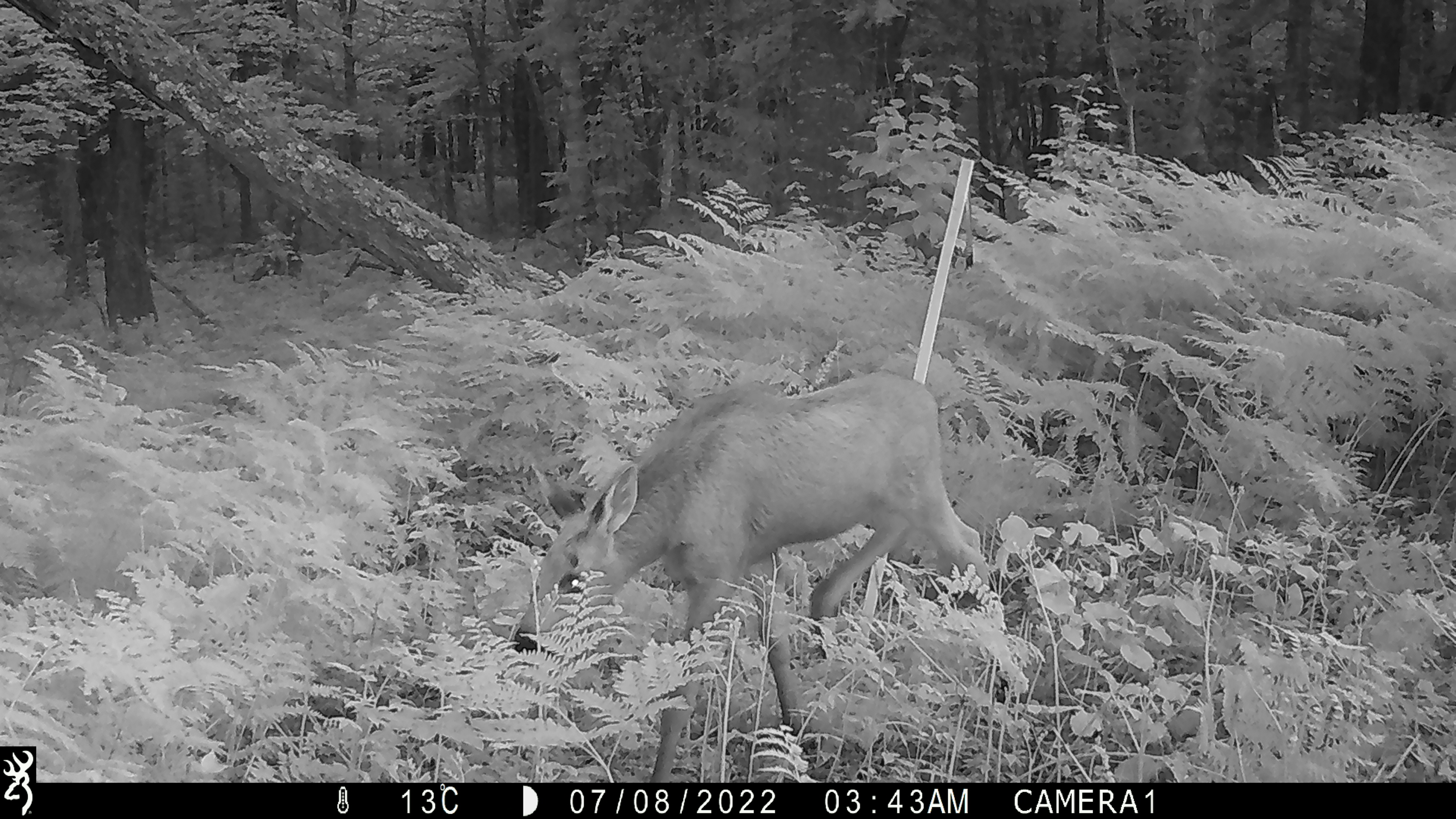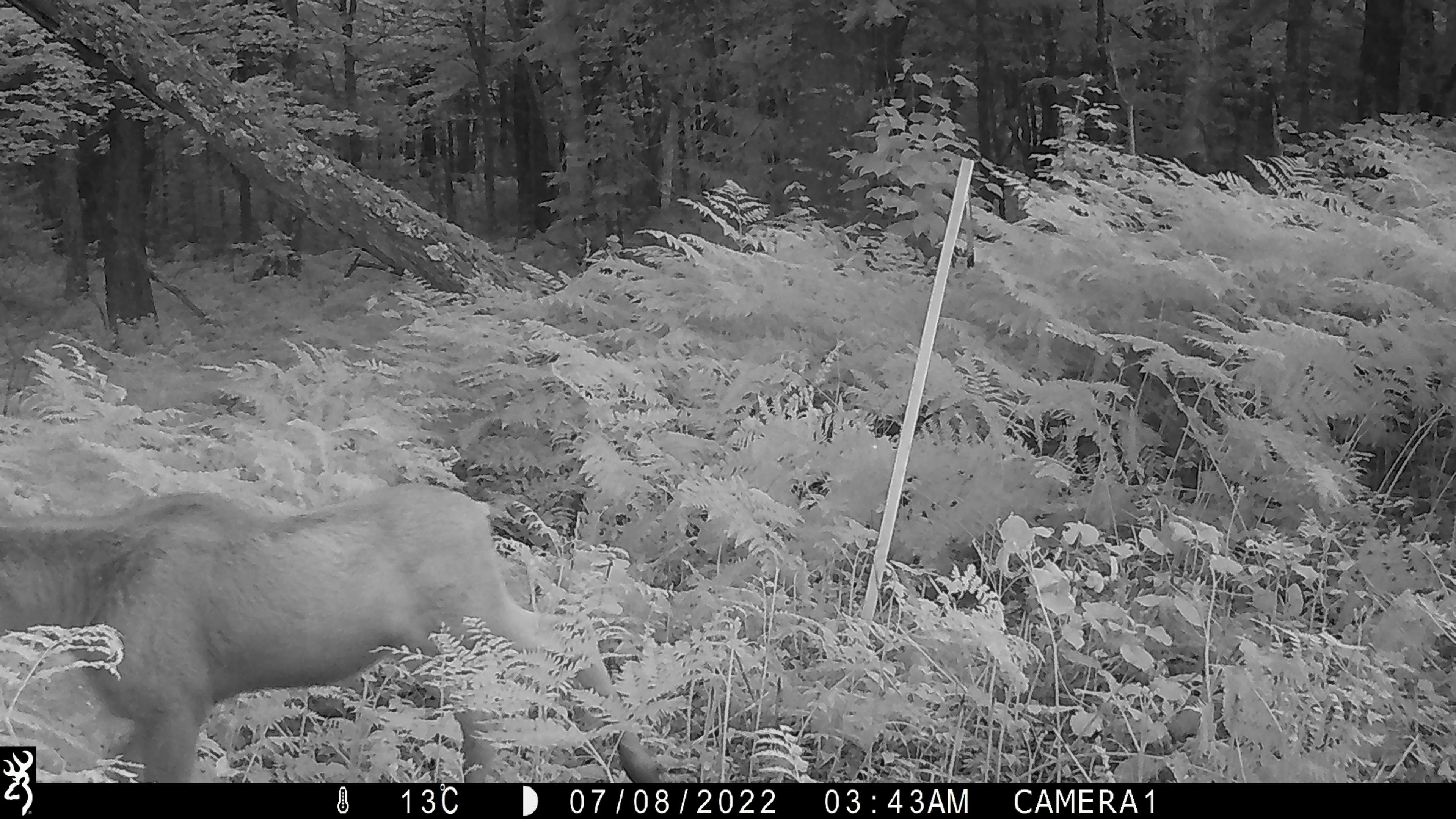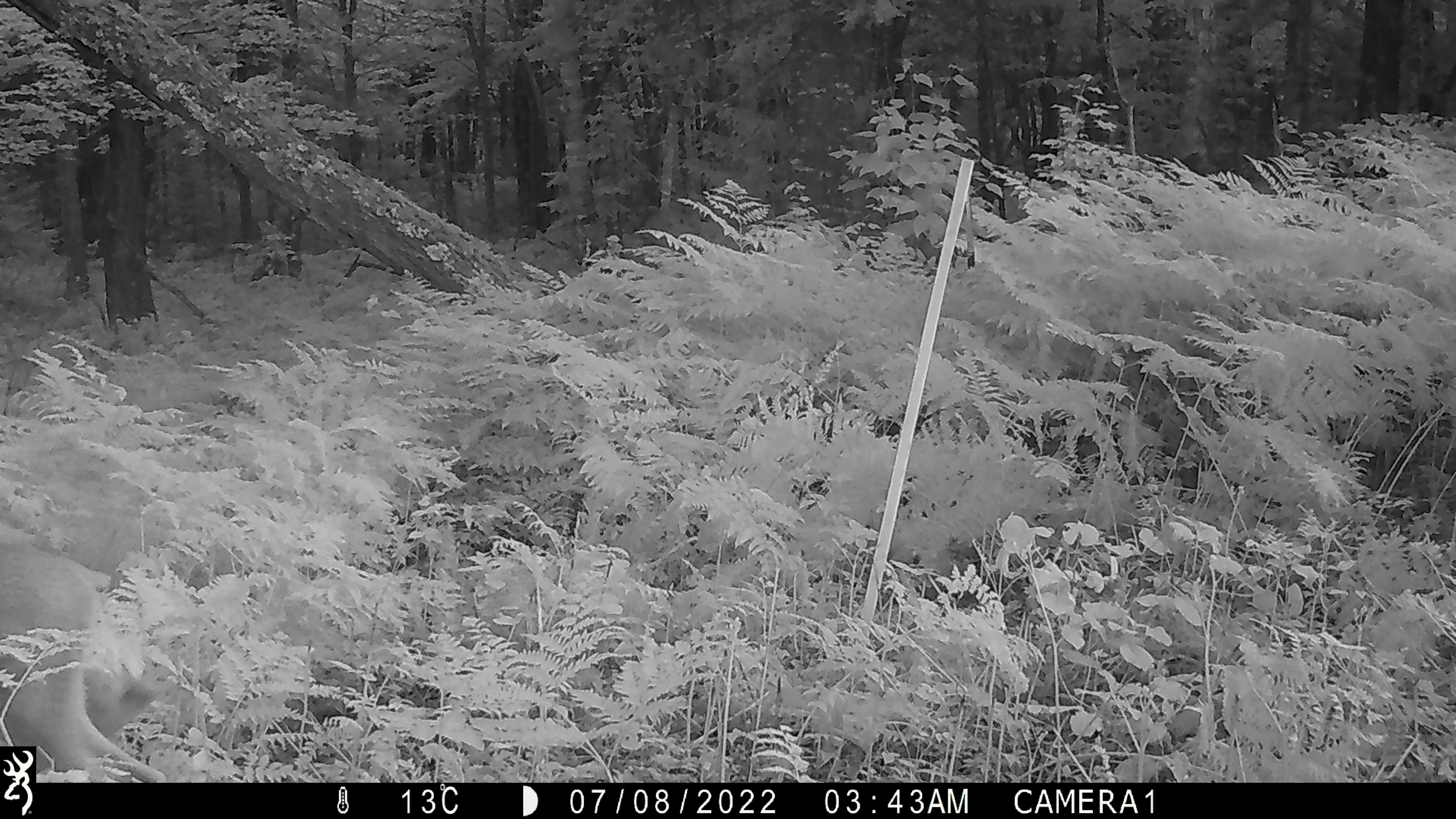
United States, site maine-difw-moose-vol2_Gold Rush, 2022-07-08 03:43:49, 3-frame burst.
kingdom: Animalia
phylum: Chordata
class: Mammalia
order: Artiodactyla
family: Cervidae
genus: Alces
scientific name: Alces alces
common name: moose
Moose (Alces alces).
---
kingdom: Animalia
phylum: Chordata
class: Mammalia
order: Artiodactyla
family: Cervidae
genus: Odocoileus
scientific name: Odocoileus virginianus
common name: white-tailed deer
White-tailed deer (Odocoileus virginianus).